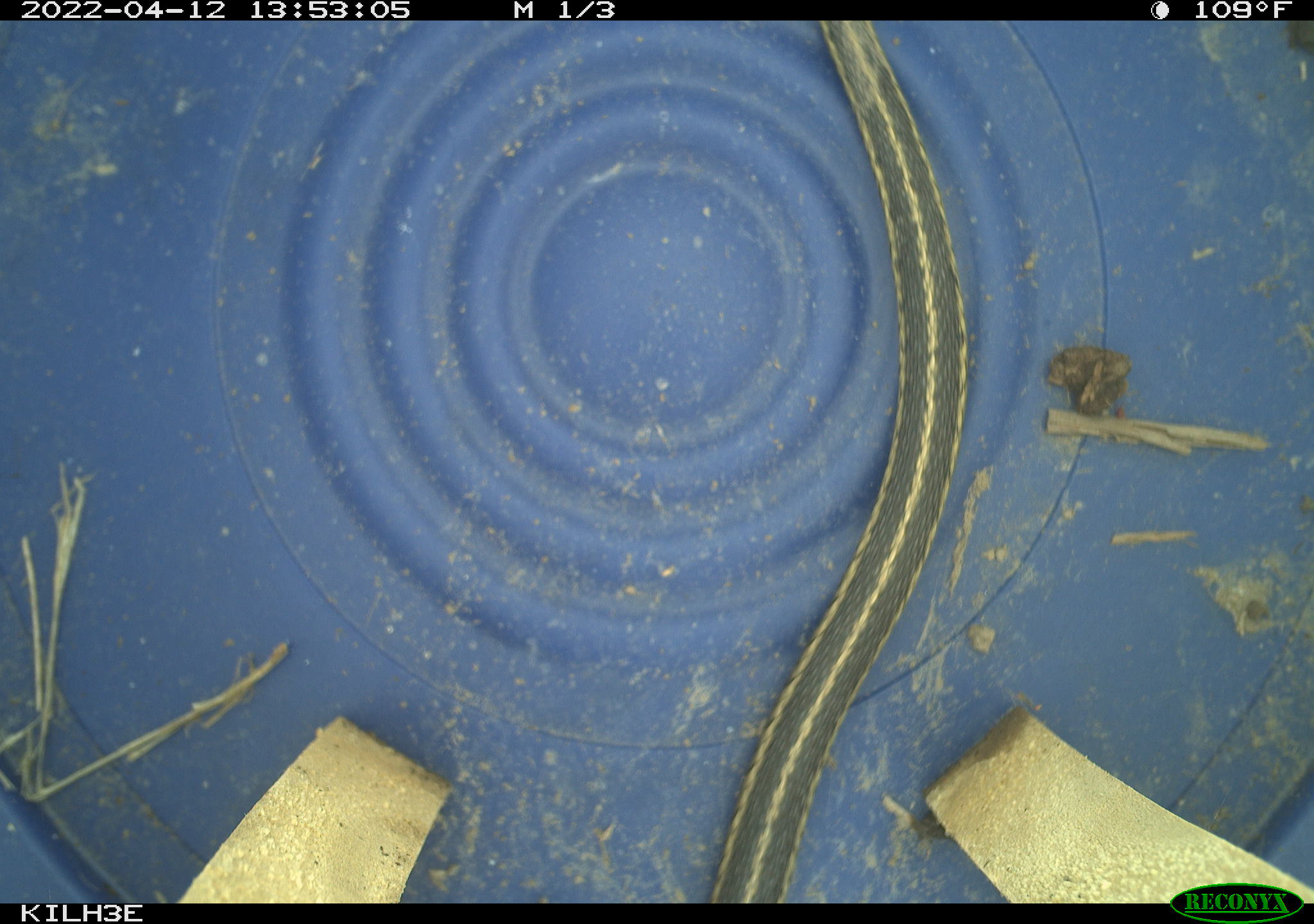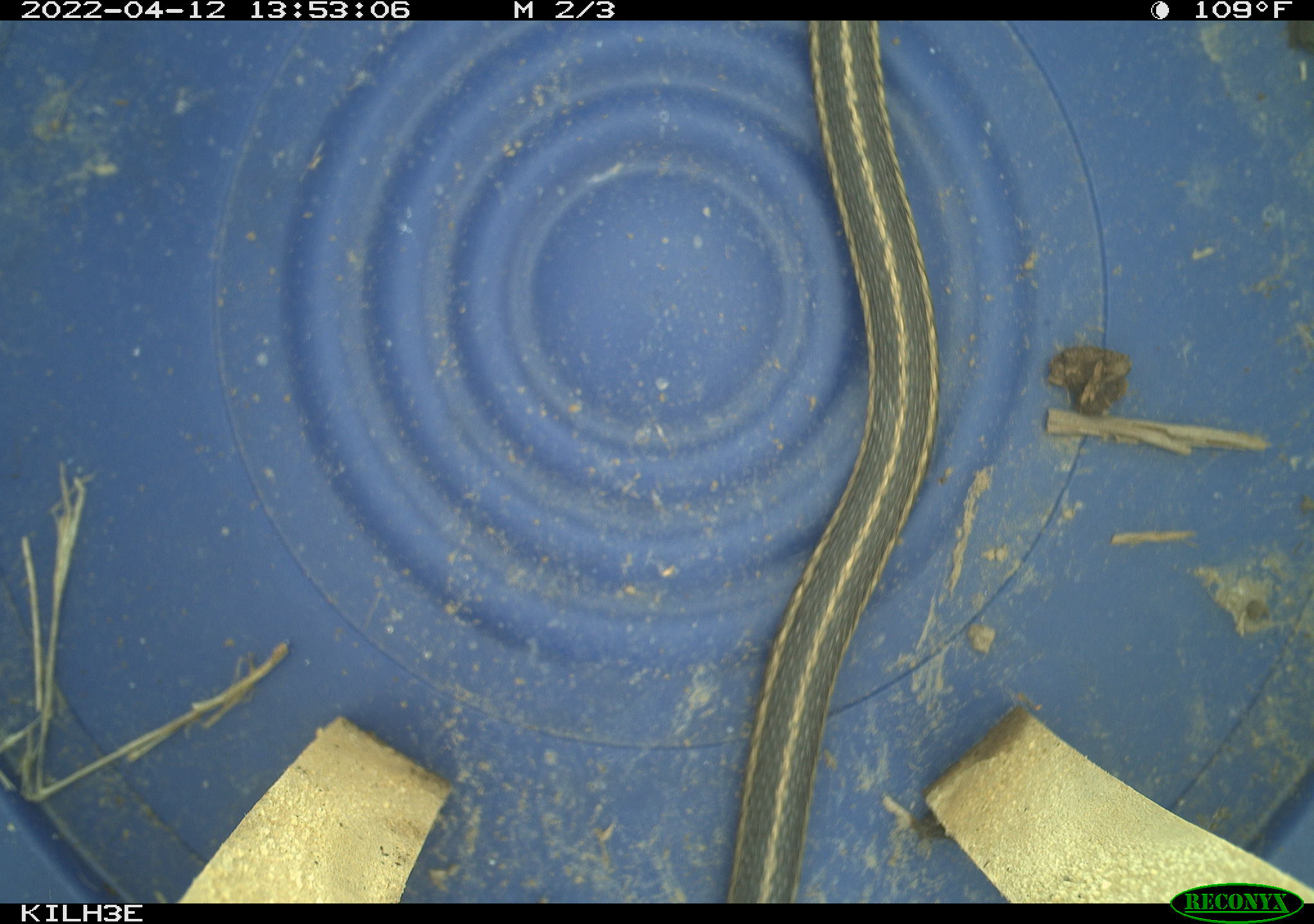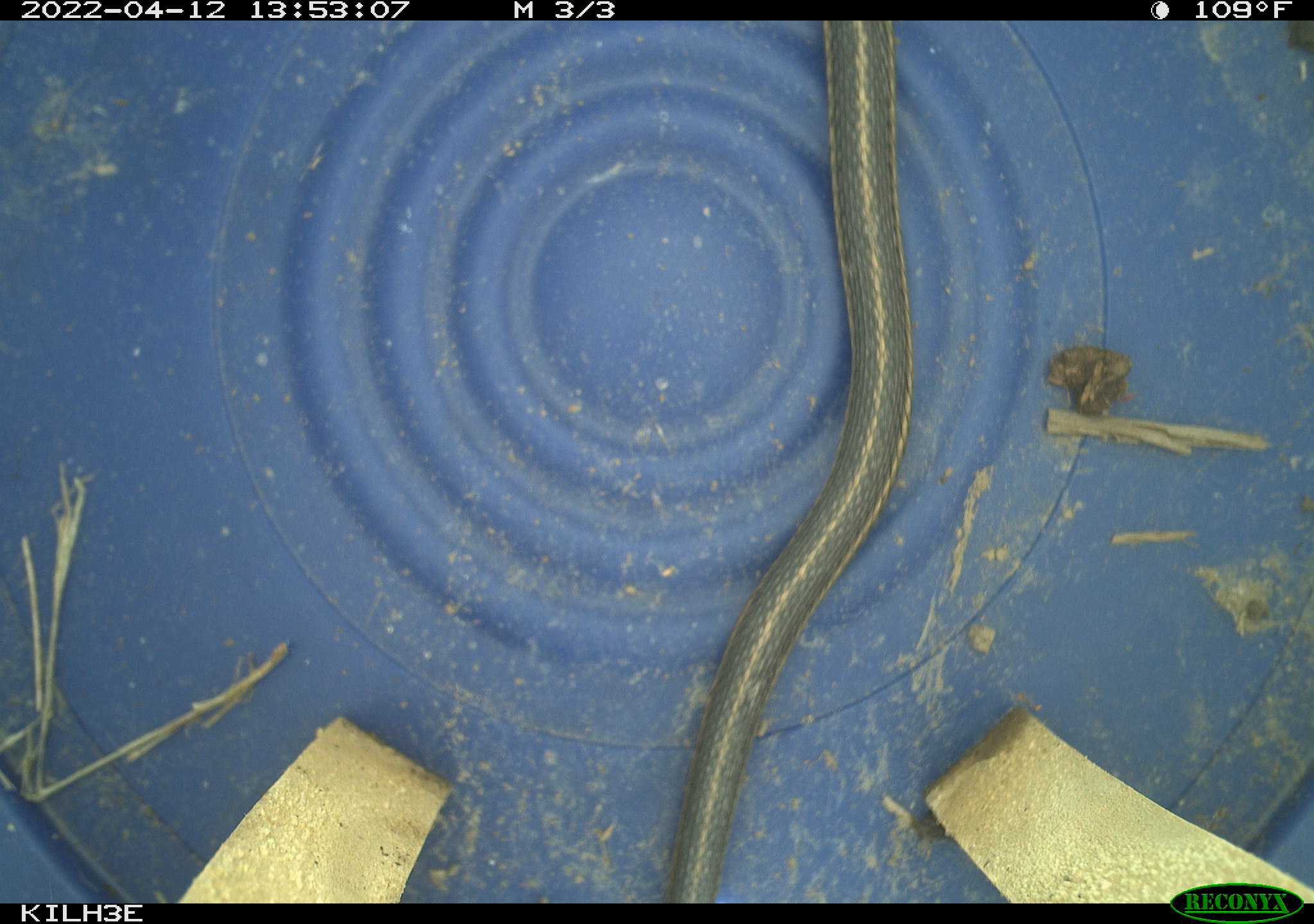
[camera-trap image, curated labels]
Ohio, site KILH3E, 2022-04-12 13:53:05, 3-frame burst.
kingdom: Animalia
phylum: Chordata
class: Reptilia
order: Squamata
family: Colubridae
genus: Thamnophis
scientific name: Thamnophis sirtalis sirtalis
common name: eastern gartersnake